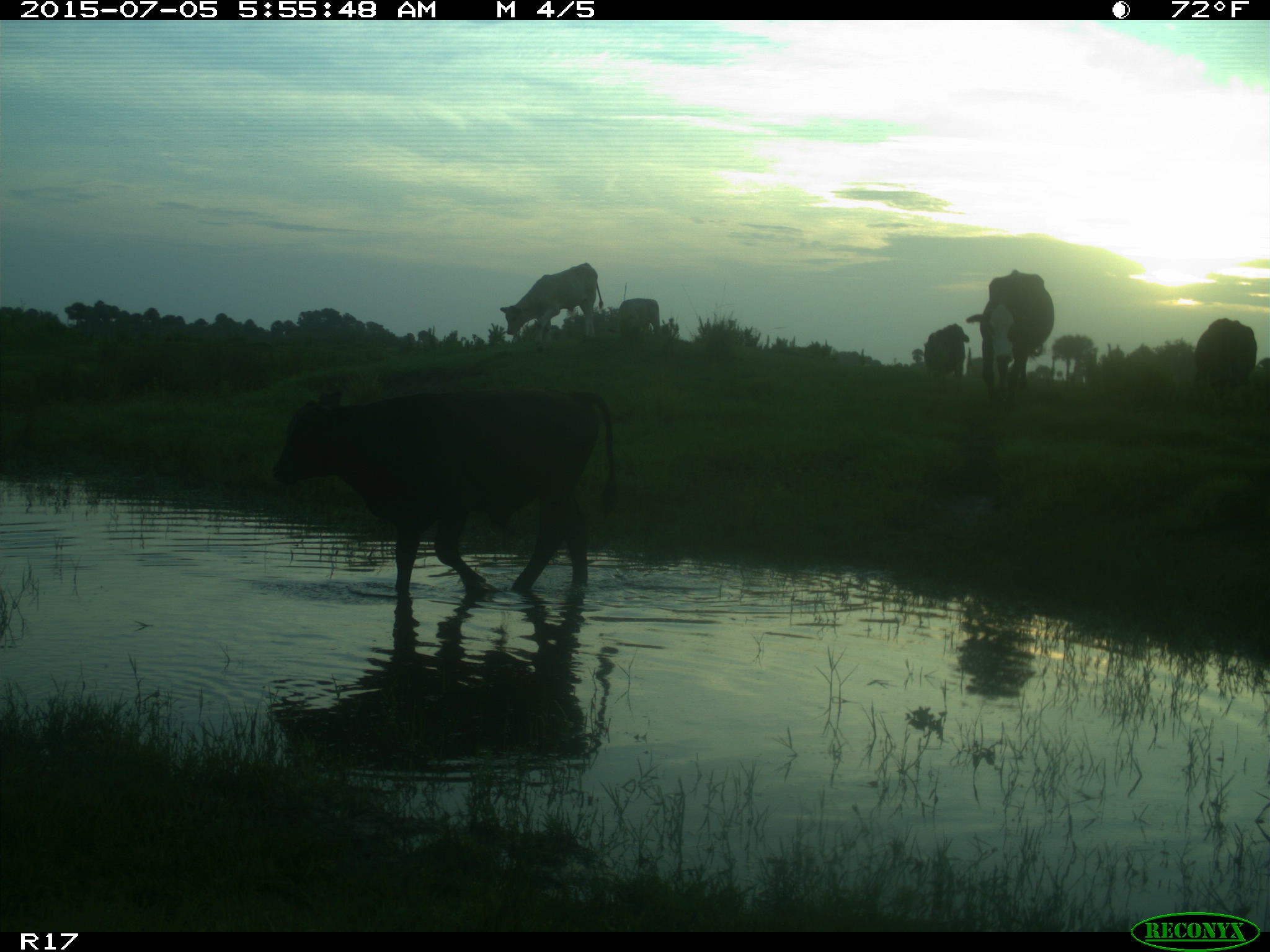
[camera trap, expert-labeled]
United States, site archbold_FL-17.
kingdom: Animalia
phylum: Chordata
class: Mammalia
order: Artiodactyla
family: Bovidae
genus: Bos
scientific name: Bos taurus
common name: domestic cow